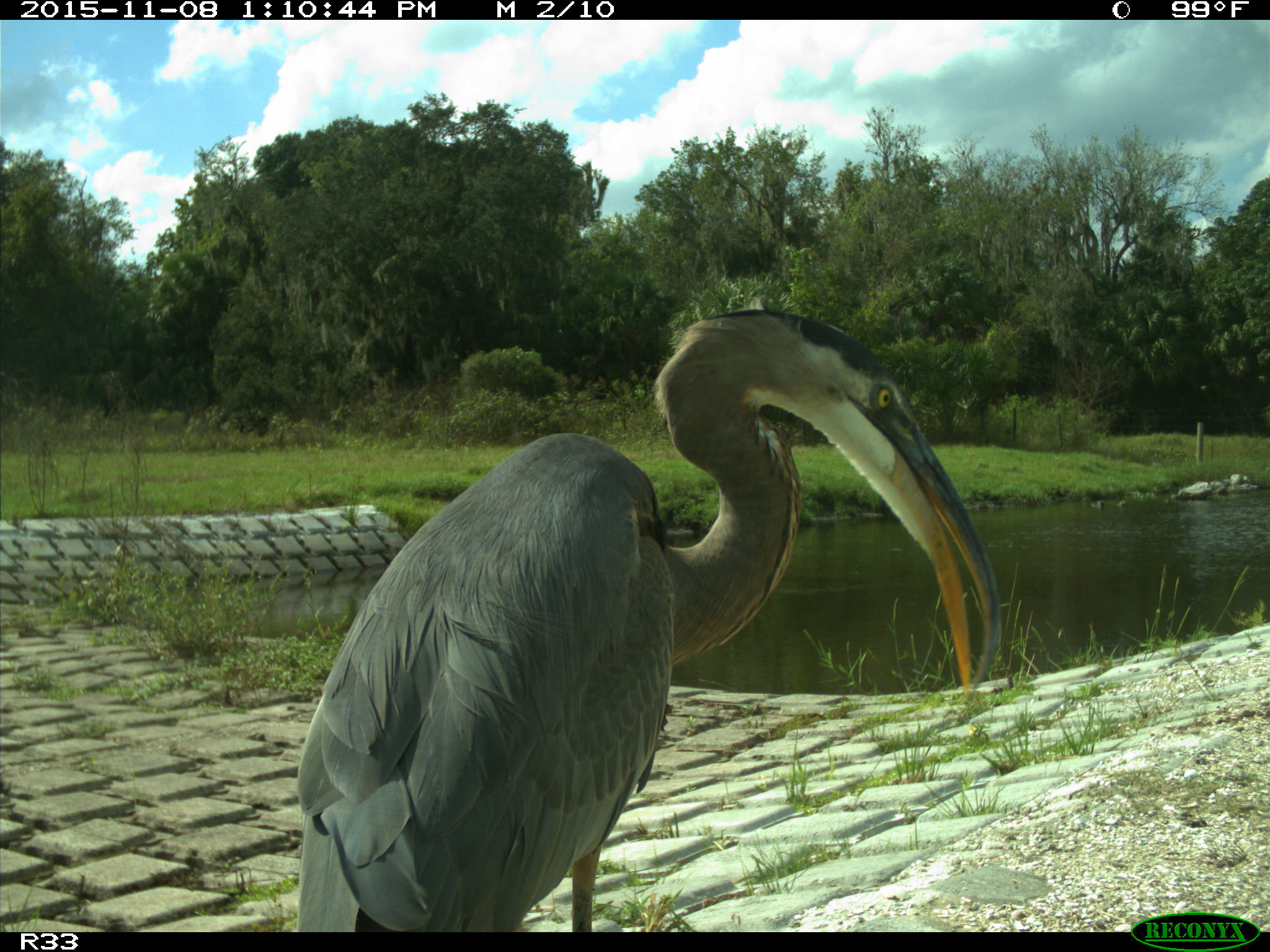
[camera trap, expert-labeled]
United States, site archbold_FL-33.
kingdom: Animalia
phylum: Chordata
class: Aves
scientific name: Aves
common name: birds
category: unidentified bird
Unidentified bird (birds) (Aves).